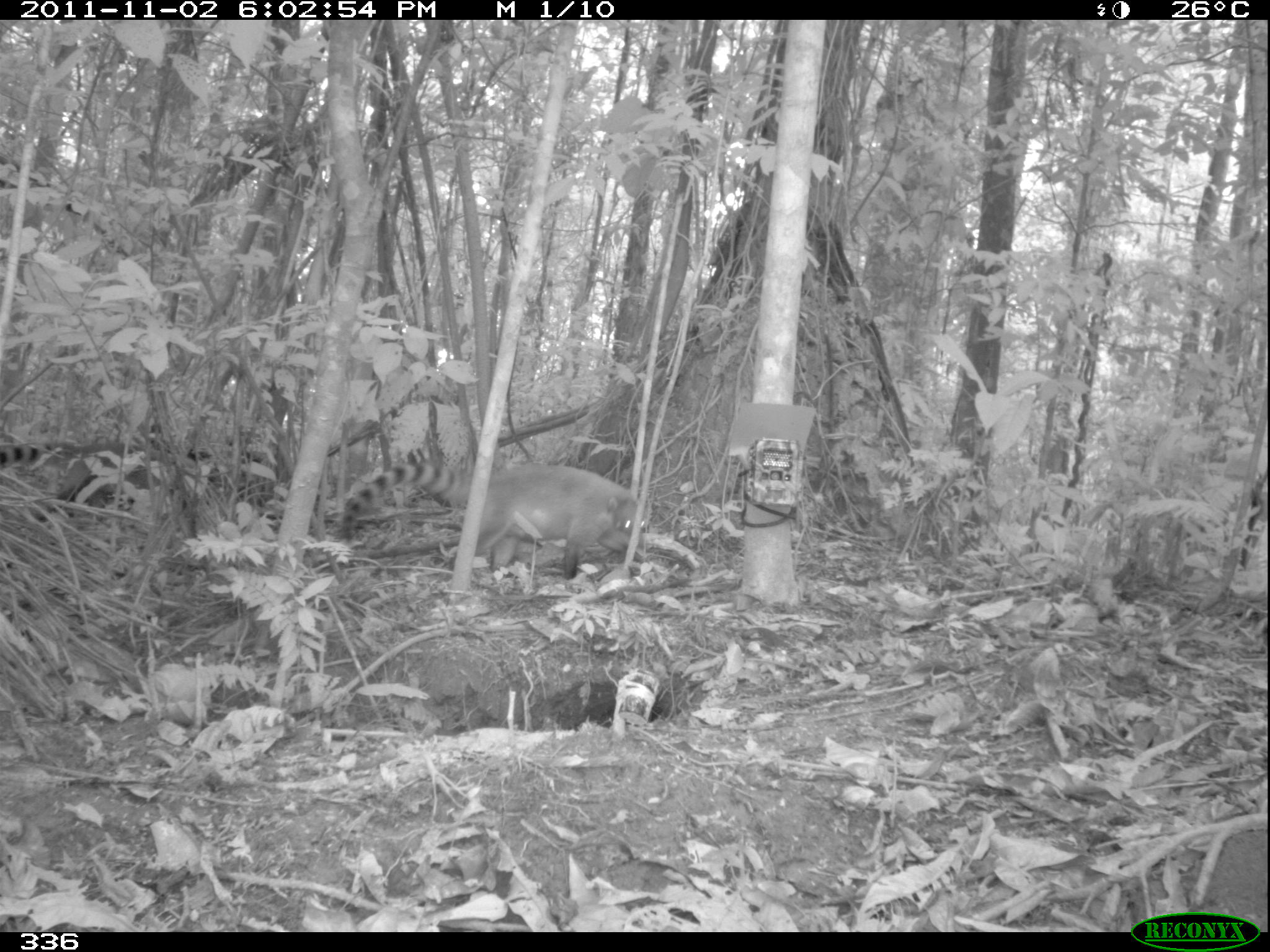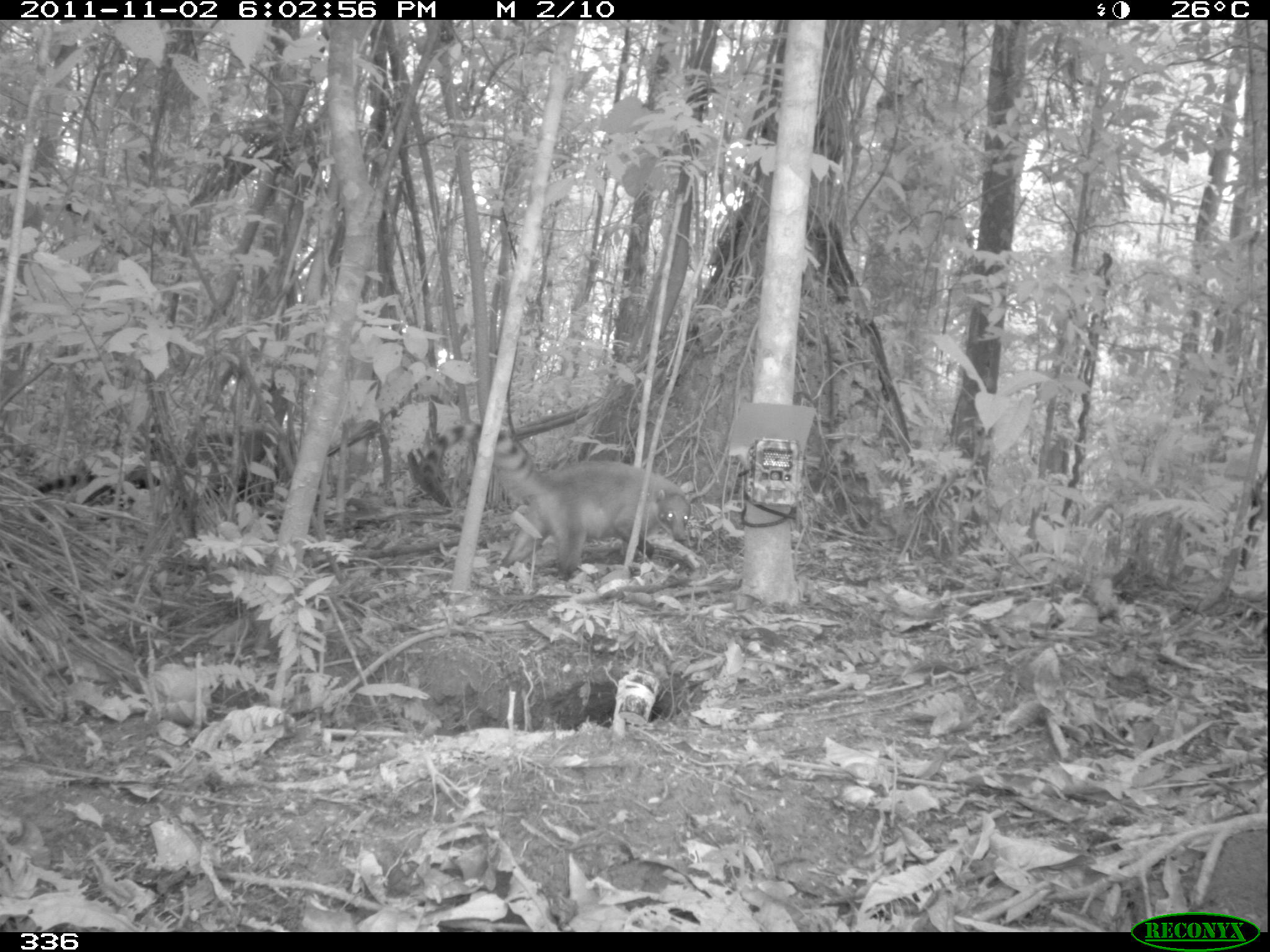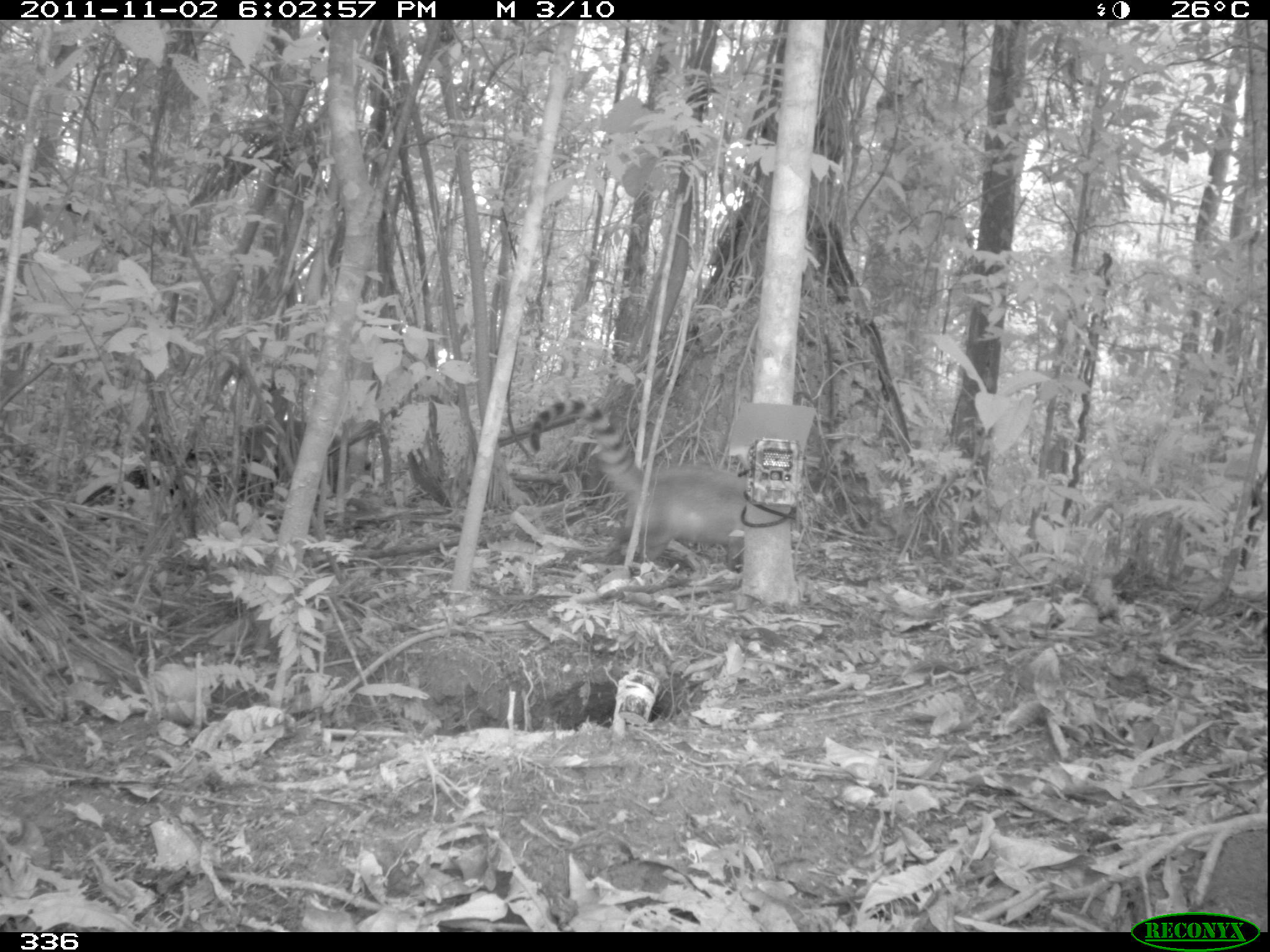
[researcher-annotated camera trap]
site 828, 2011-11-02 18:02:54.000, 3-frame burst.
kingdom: Animalia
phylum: Chordata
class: Mammalia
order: Carnivora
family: Procyonidae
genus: Nasua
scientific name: Nasua nasua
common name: south american coati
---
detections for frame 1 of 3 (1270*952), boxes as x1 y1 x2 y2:
nasua nasua: 341 460 647 579; 0 434 85 473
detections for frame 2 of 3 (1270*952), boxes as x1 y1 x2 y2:
nasua nasua: 420 422 689 580; 31 425 309 517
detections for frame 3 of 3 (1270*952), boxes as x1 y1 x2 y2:
nasua nasua: 530 399 760 573